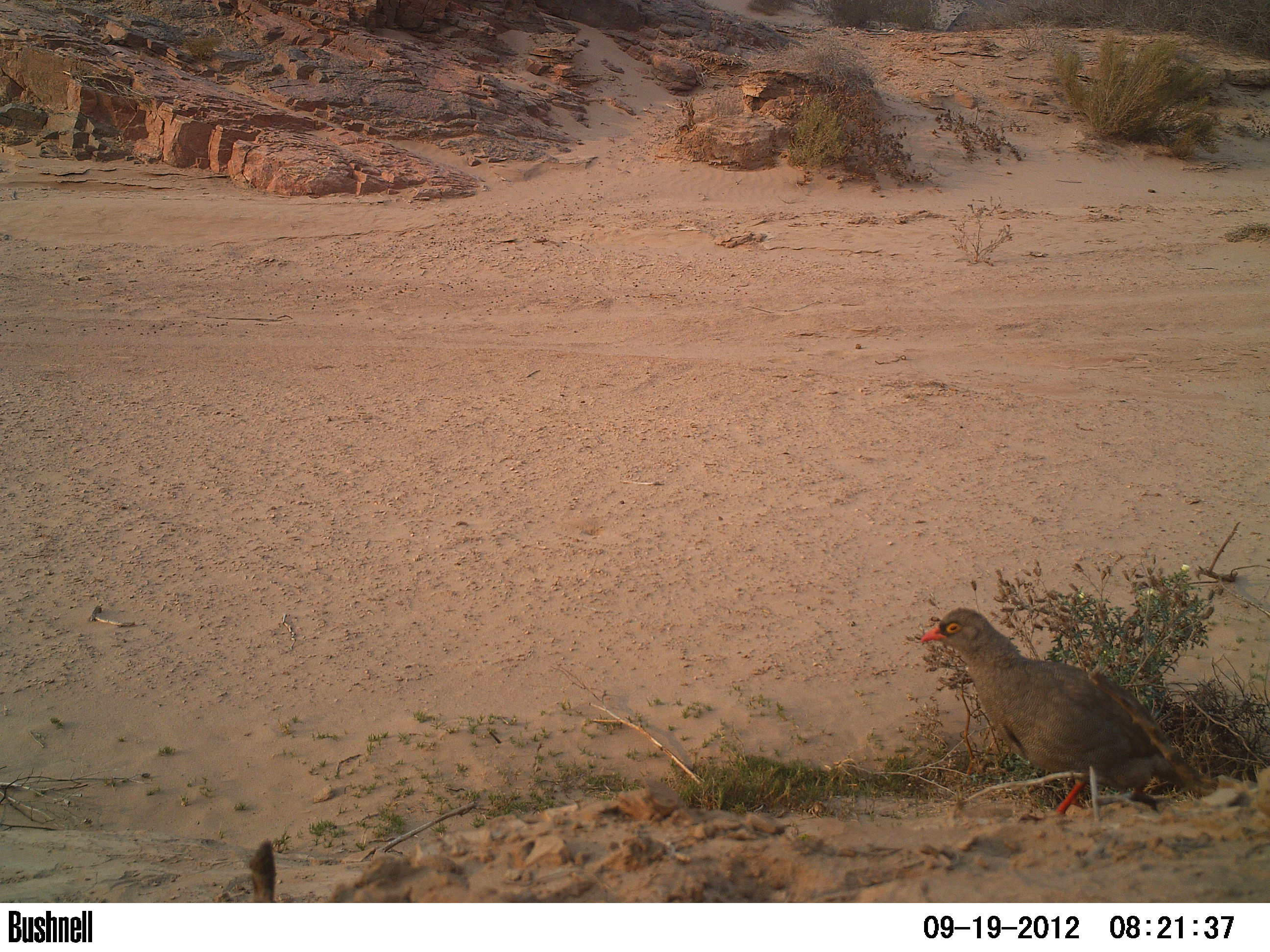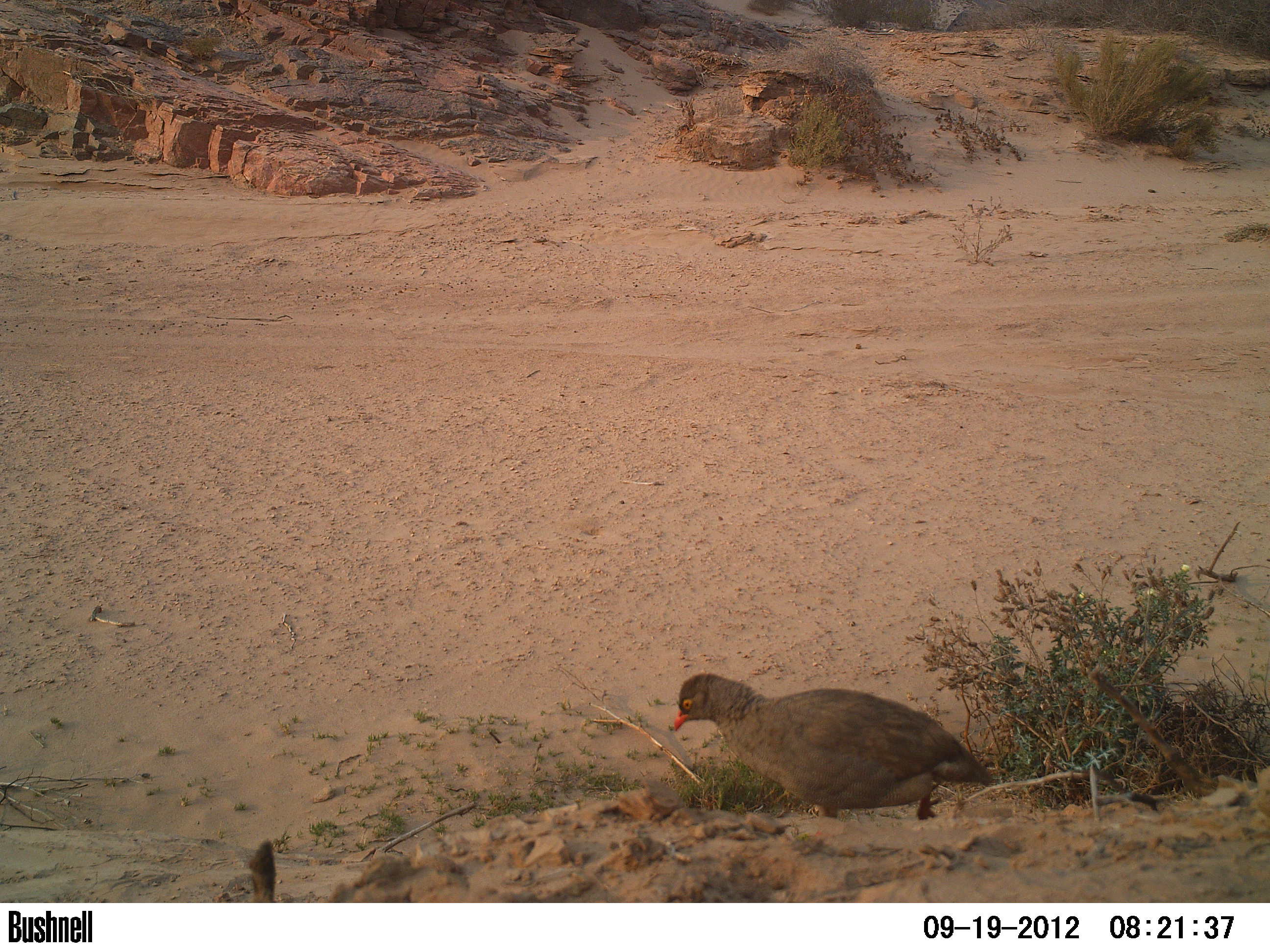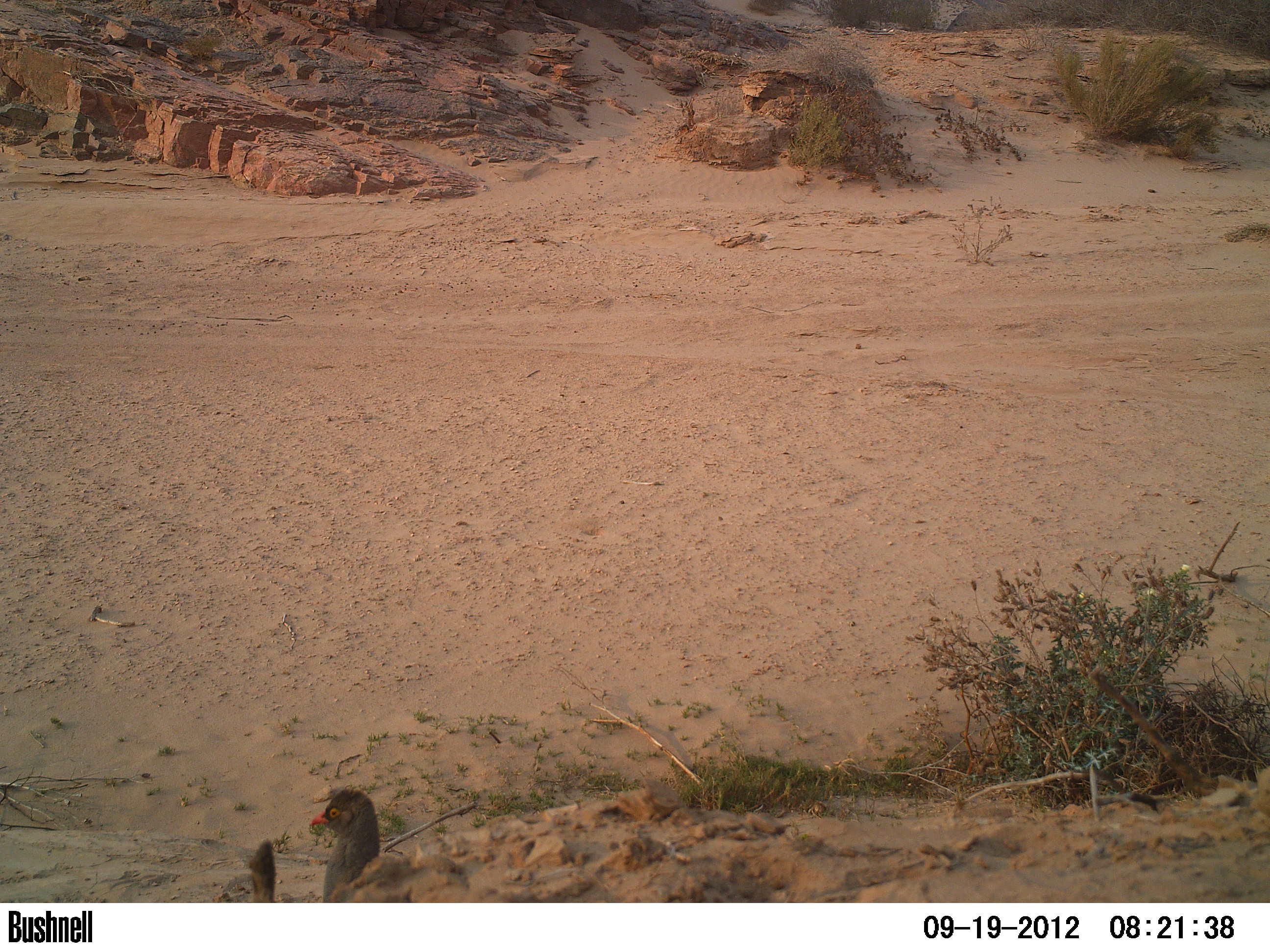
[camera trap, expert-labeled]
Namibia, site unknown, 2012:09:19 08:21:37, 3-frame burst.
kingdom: Animalia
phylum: Chordata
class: Aves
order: Galliformes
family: Phasianidae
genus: Francolinus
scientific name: Francolinus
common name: francolins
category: cn-francolins